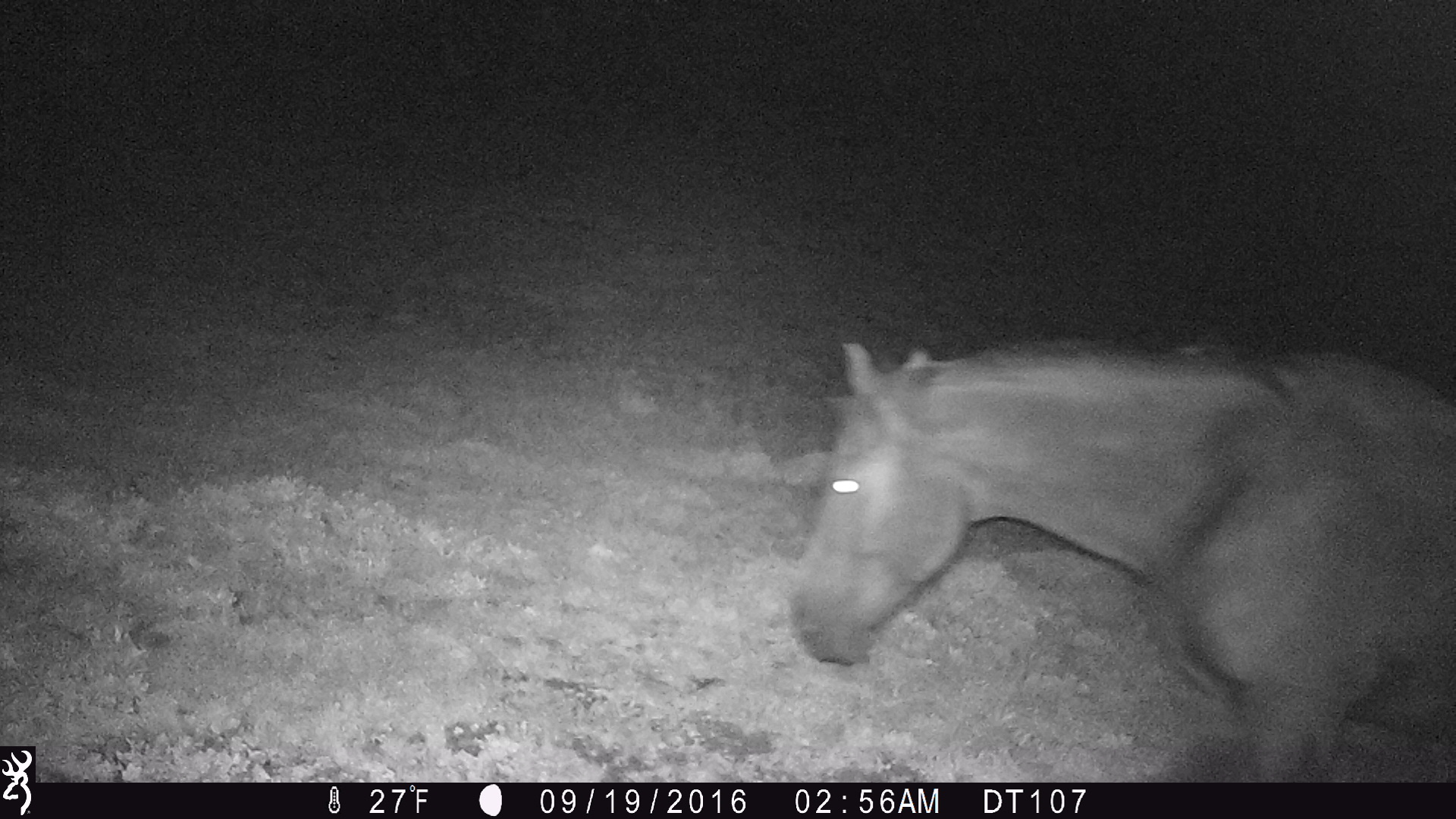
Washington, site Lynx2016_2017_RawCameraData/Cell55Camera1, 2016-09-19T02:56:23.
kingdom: Animalia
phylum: Chordata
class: Mammalia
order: Perissodactyla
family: Equidae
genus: Equus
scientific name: Equus caballus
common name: domestic horse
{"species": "domestic horse (Equus caballus)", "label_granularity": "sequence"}